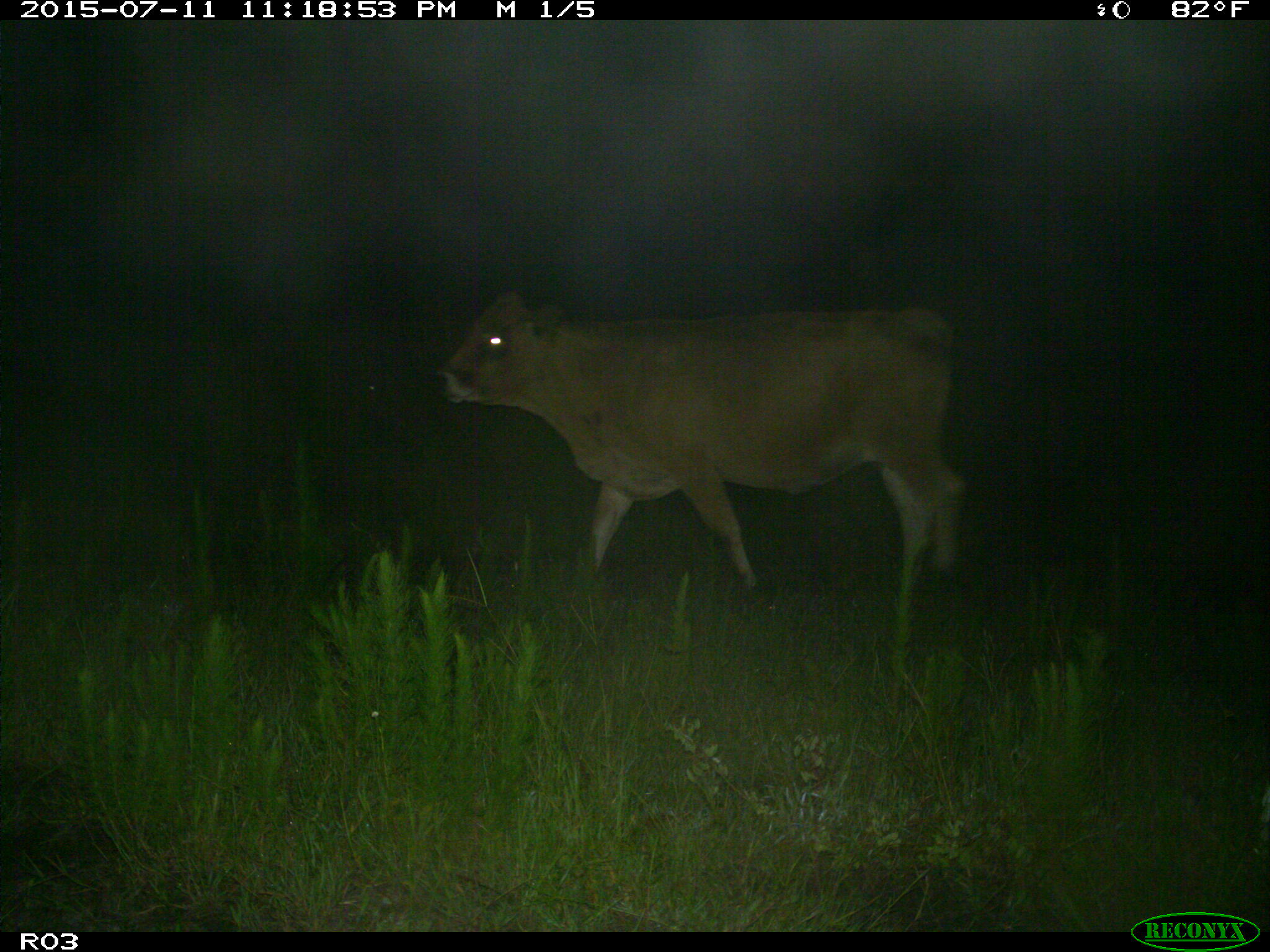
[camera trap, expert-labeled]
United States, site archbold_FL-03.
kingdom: Animalia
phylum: Chordata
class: Mammalia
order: Artiodactyla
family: Bovidae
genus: Bos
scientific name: Bos taurus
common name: domestic cow